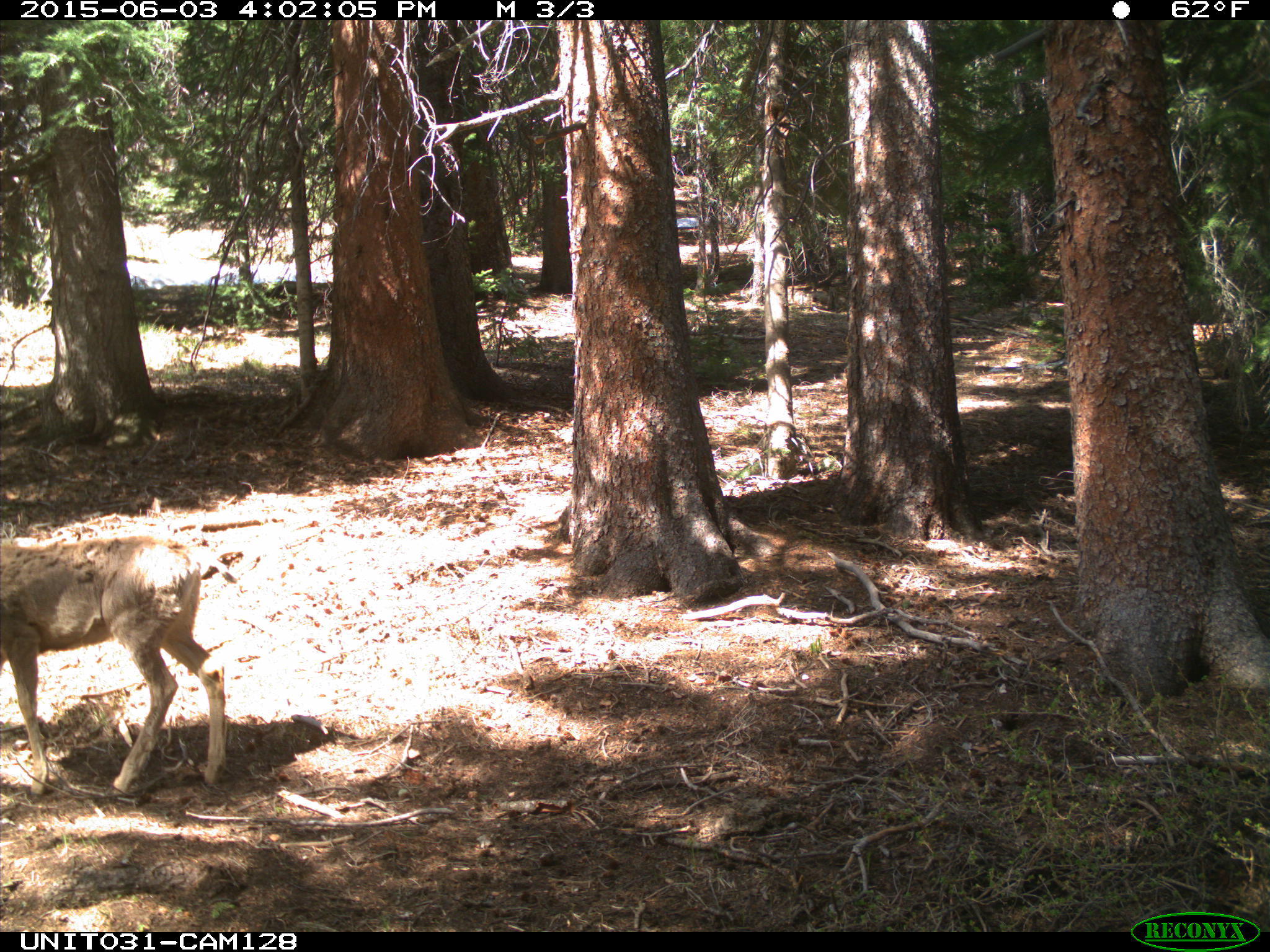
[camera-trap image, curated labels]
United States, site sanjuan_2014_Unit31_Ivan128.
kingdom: Animalia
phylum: Chordata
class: Mammalia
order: Artiodactyla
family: Cervidae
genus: Odocoileus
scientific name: Odocoileus hemionus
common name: mule deer